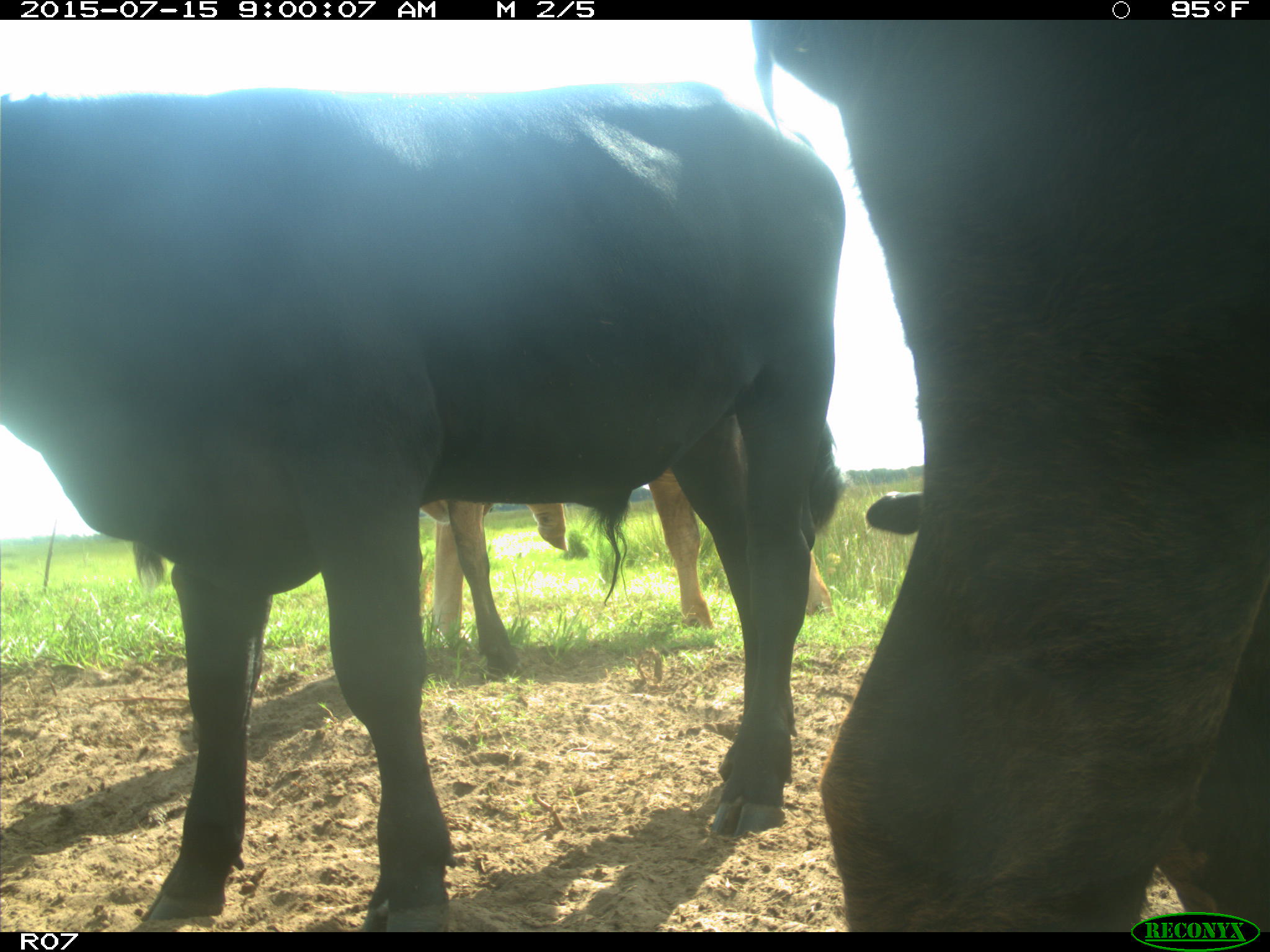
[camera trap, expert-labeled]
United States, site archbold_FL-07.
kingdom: Animalia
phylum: Chordata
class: Mammalia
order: Artiodactyla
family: Bovidae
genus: Bos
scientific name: Bos taurus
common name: domestic cow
Bos taurus (domestic cow).